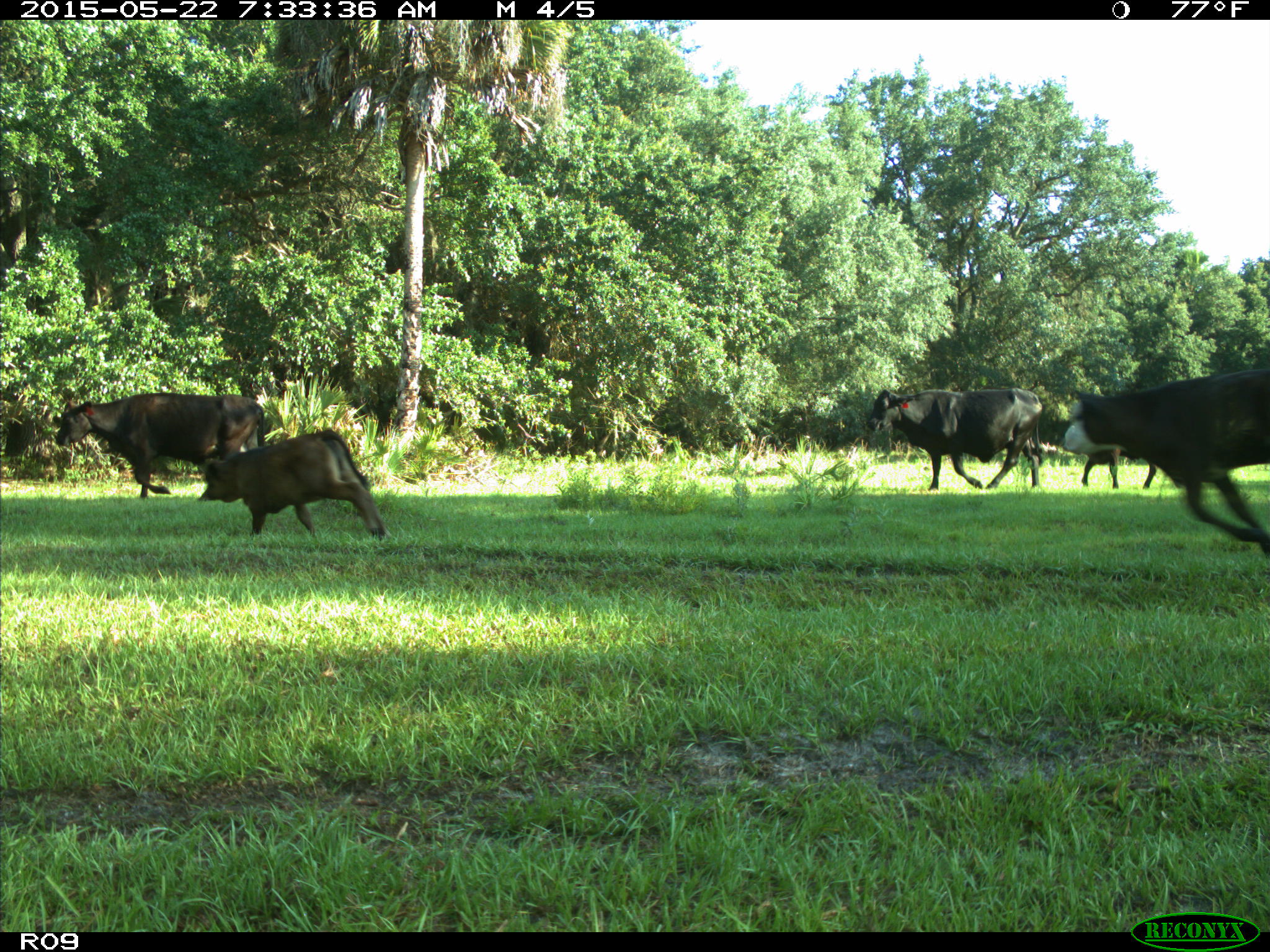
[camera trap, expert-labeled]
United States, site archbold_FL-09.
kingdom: Animalia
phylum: Chordata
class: Mammalia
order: Artiodactyla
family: Bovidae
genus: Bos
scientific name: Bos taurus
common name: domestic cow